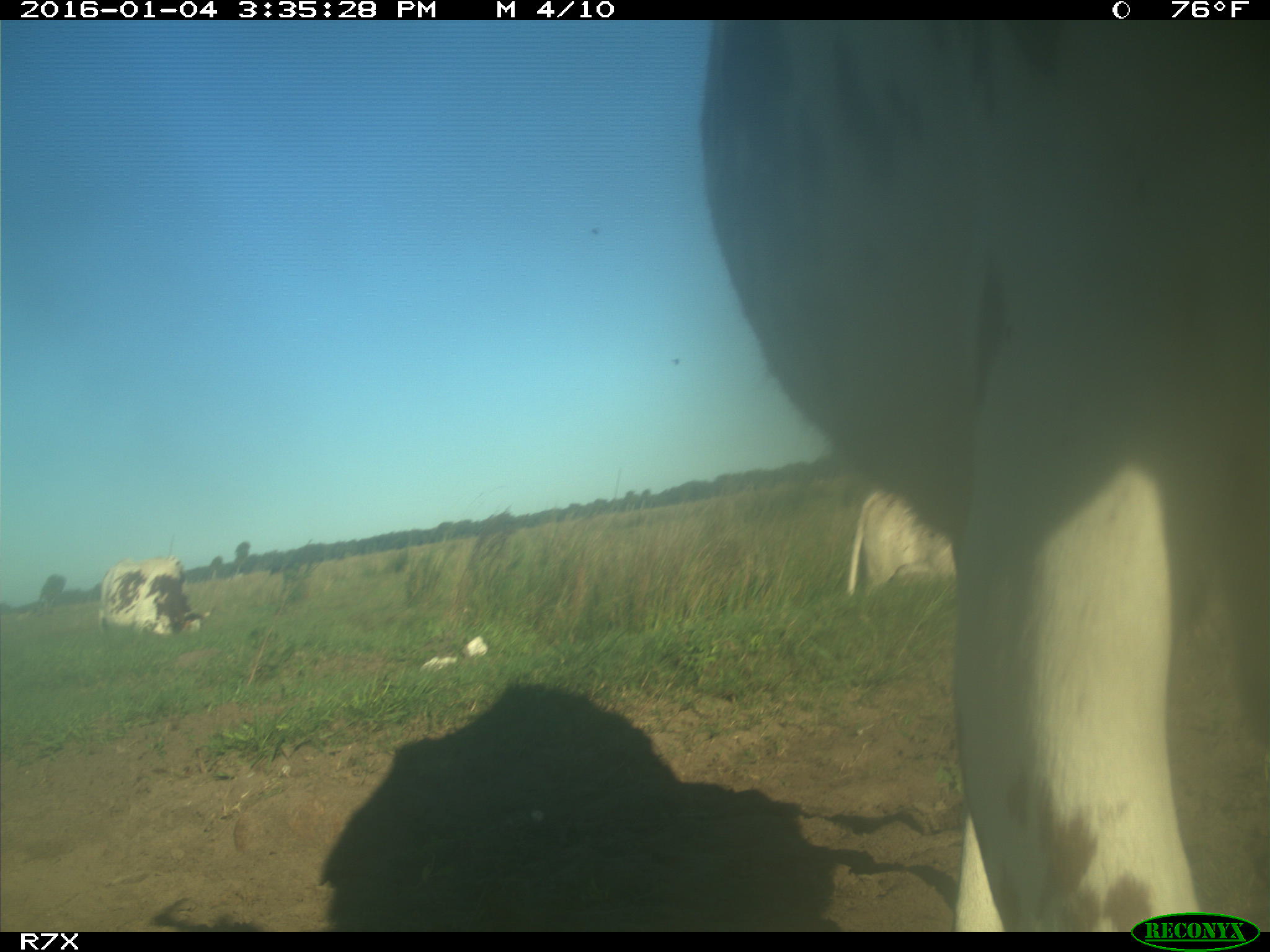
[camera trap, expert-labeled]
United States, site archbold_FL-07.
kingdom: Animalia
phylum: Chordata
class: Mammalia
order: Artiodactyla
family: Bovidae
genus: Bos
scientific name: Bos taurus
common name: domestic cow